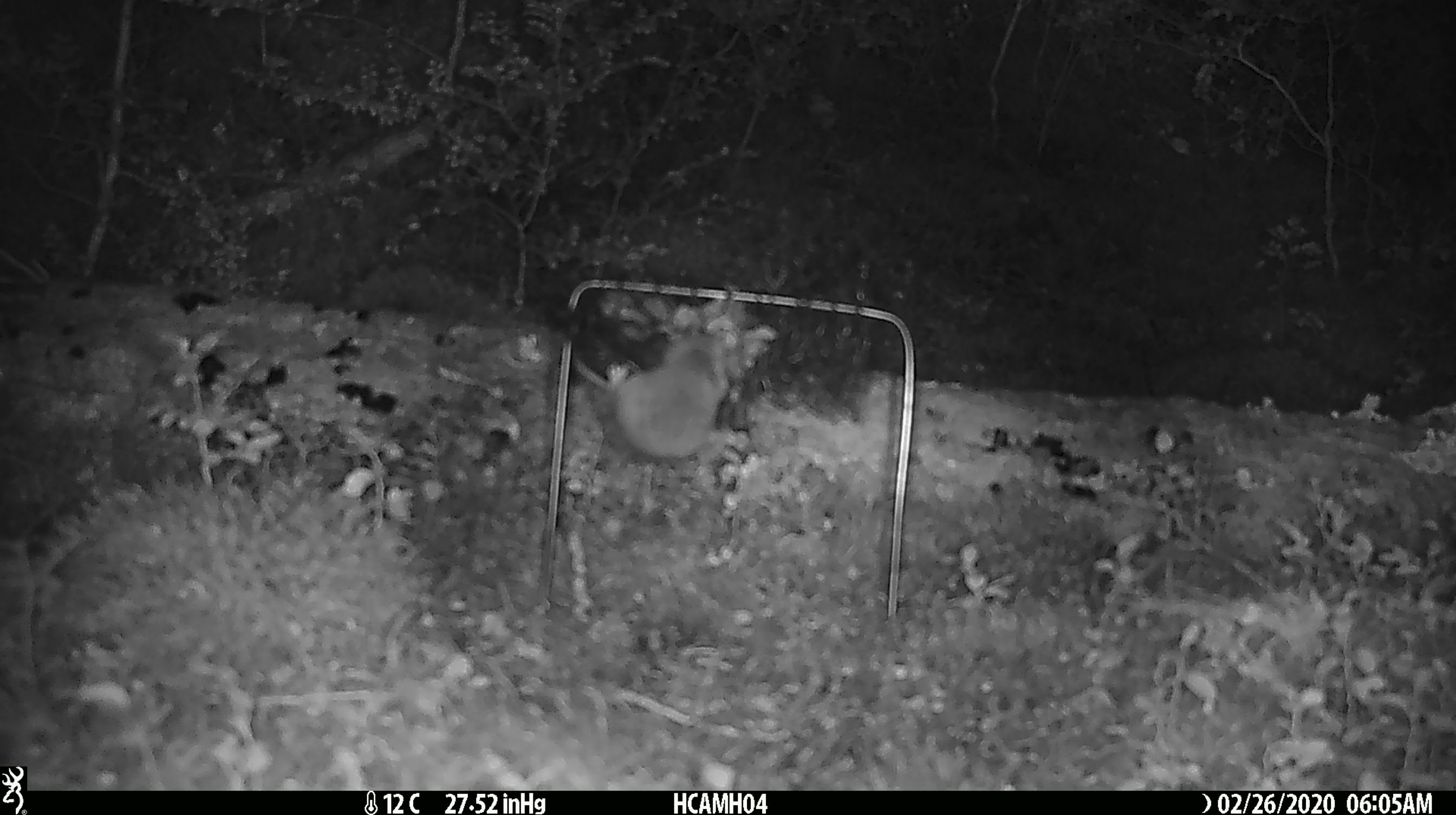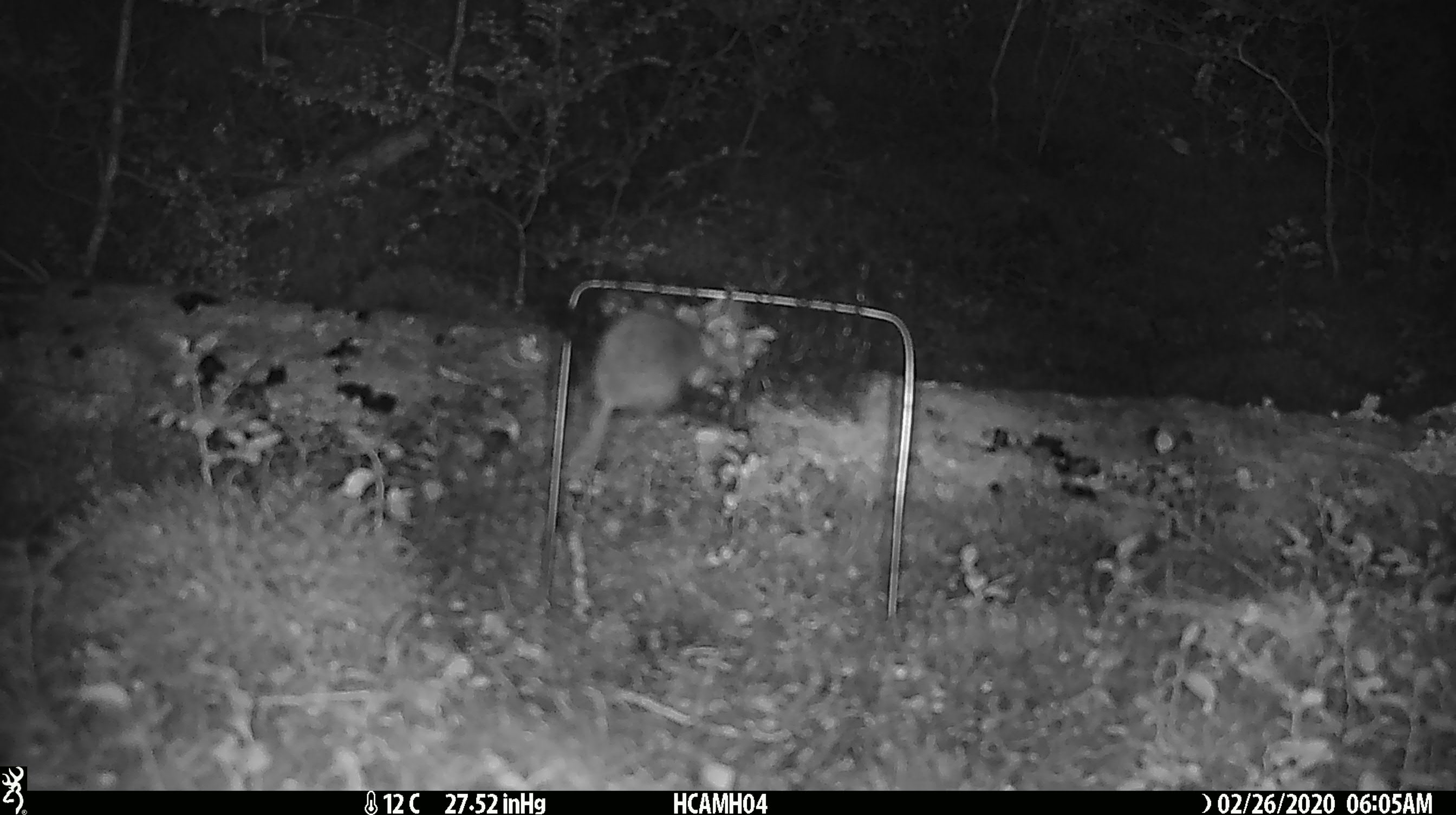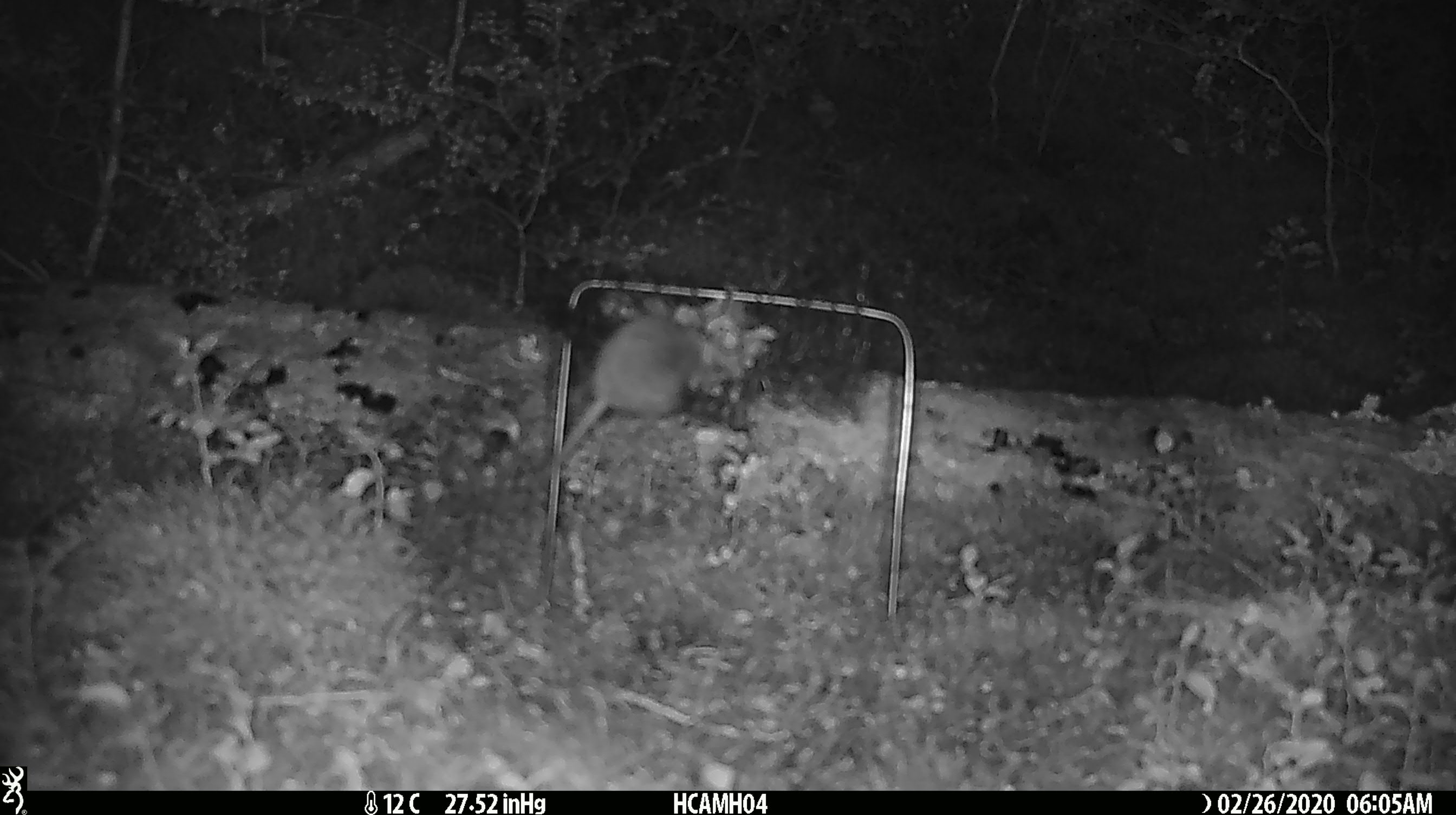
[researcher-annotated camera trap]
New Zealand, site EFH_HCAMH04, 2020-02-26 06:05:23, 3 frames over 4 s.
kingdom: Animalia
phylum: Chordata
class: Mammalia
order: Rodentia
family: Muridae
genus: Mus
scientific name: Mus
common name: mouse